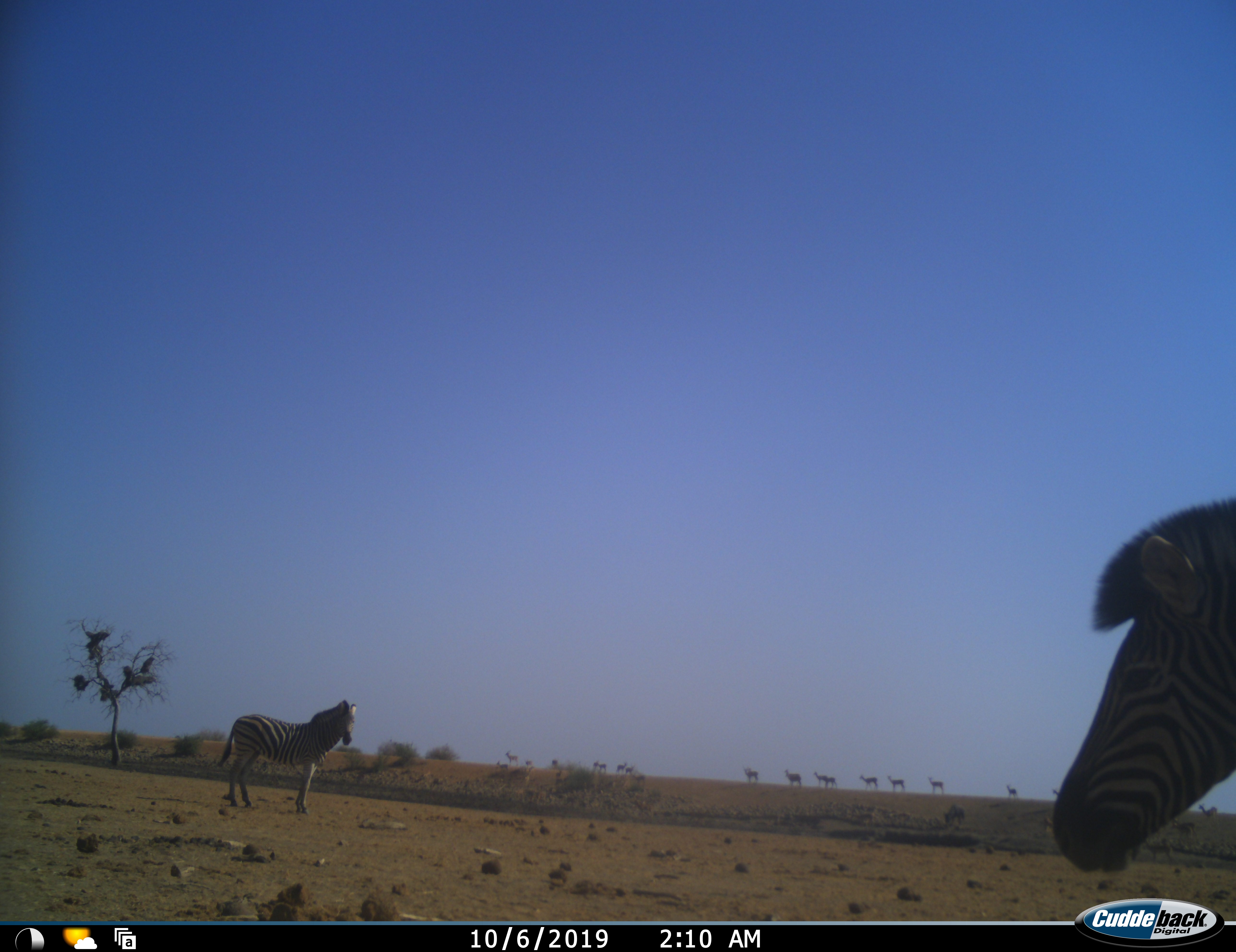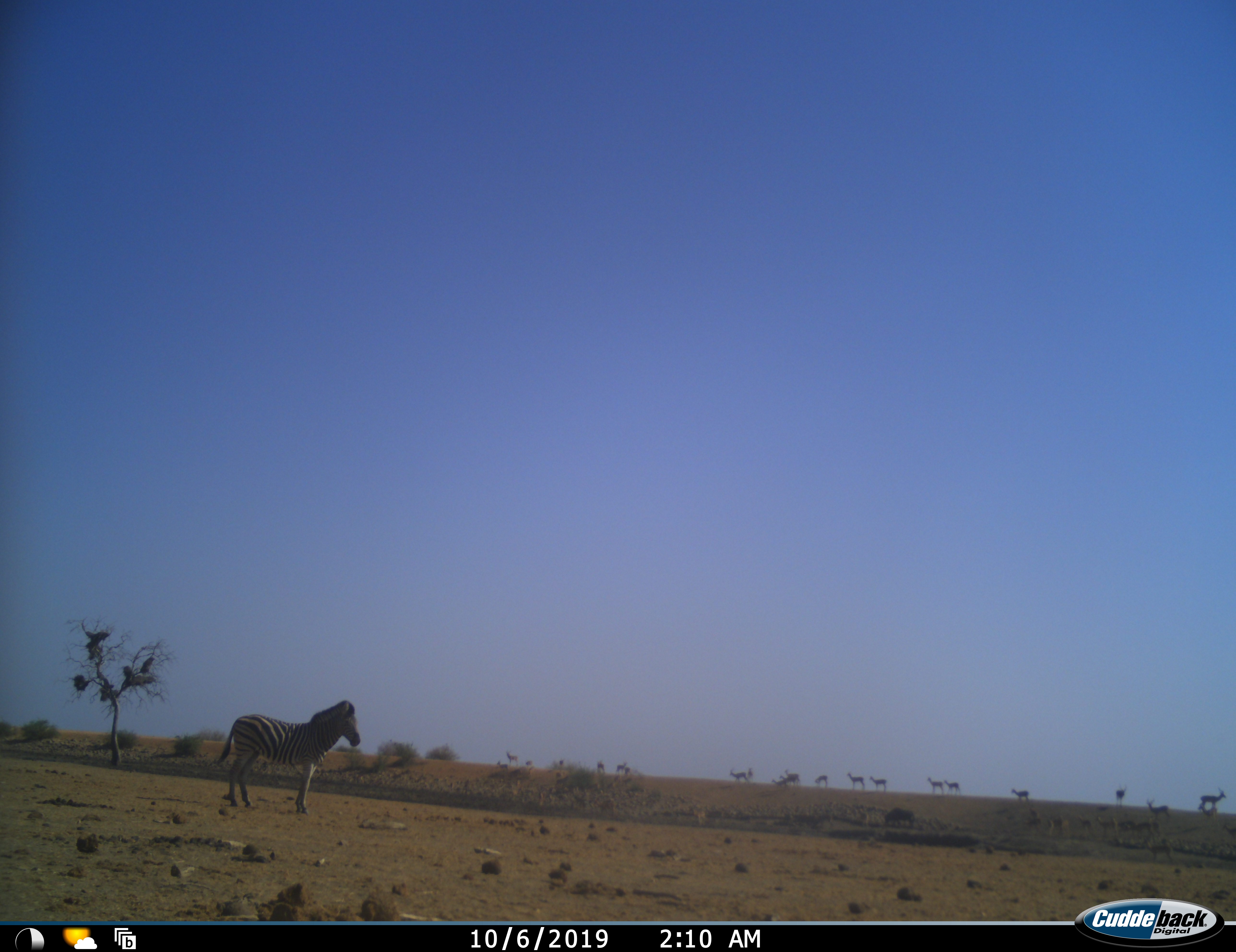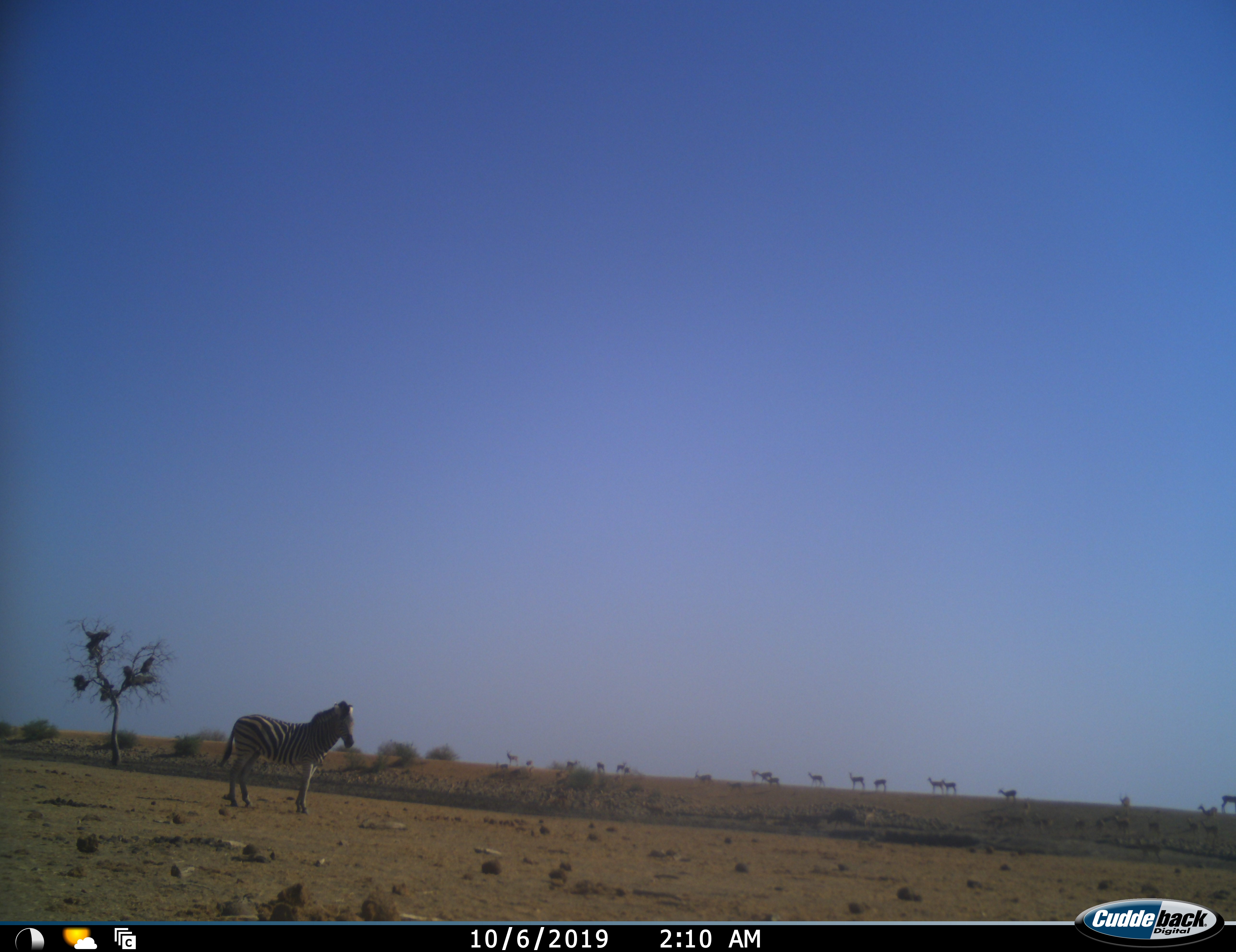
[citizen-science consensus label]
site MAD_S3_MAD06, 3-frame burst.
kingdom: Animalia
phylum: Chordata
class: Mammalia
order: Artiodactyla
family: Bovidae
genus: Aepyceros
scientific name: Aepyceros melampus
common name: impala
Impala (Aepyceros melampus), count 11-50. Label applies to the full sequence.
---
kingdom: Animalia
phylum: Chordata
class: Mammalia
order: Perissodactyla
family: Equidae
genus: Equus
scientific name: Equus quagga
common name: plains zebra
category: zebraplains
Zebraplains (plains zebra) (Equus quagga), count 2. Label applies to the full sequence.